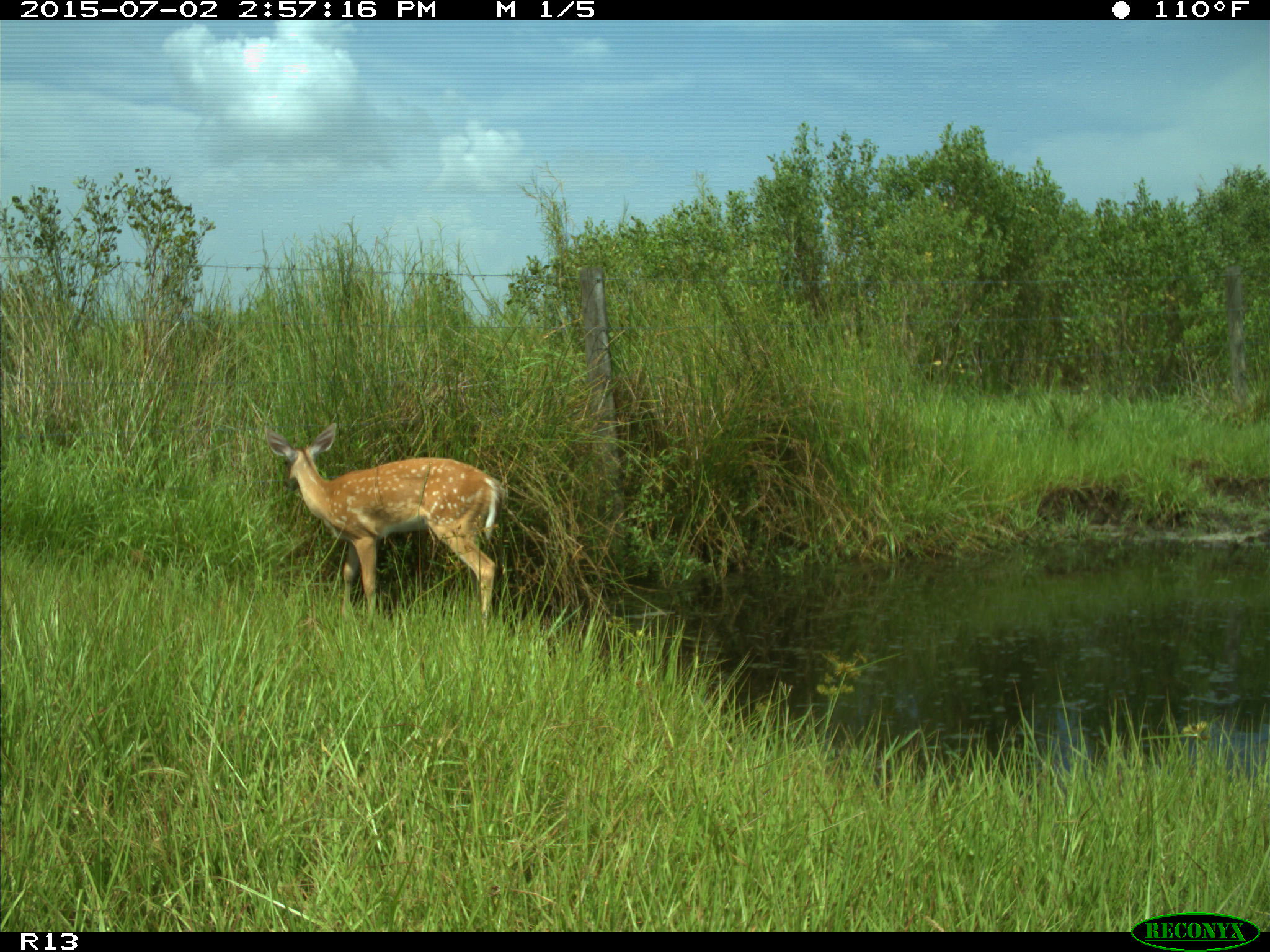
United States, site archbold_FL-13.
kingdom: Animalia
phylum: Chordata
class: Mammalia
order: Artiodactyla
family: Cervidae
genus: Odocoileus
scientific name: Odocoileus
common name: deer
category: unidentified deer